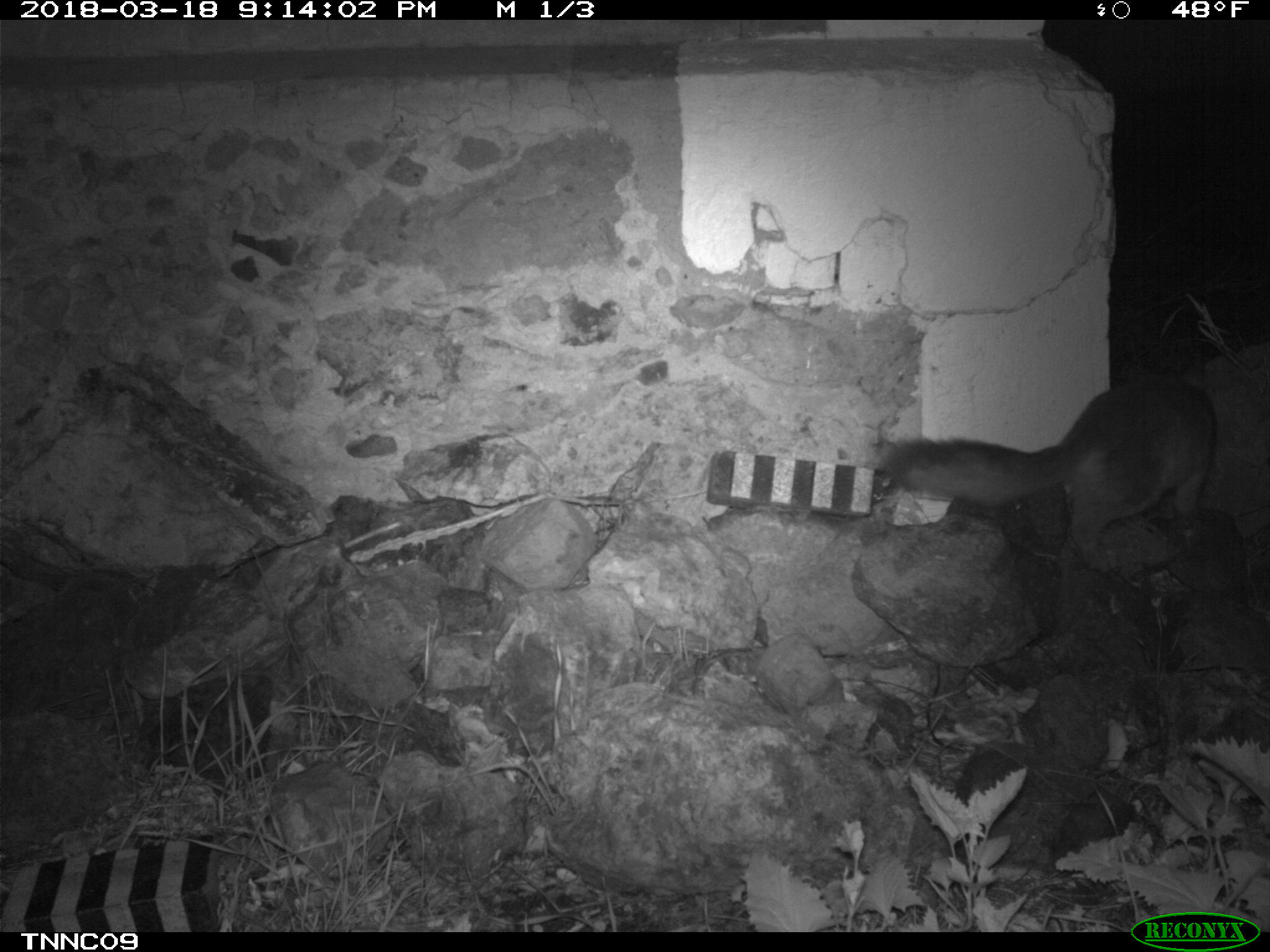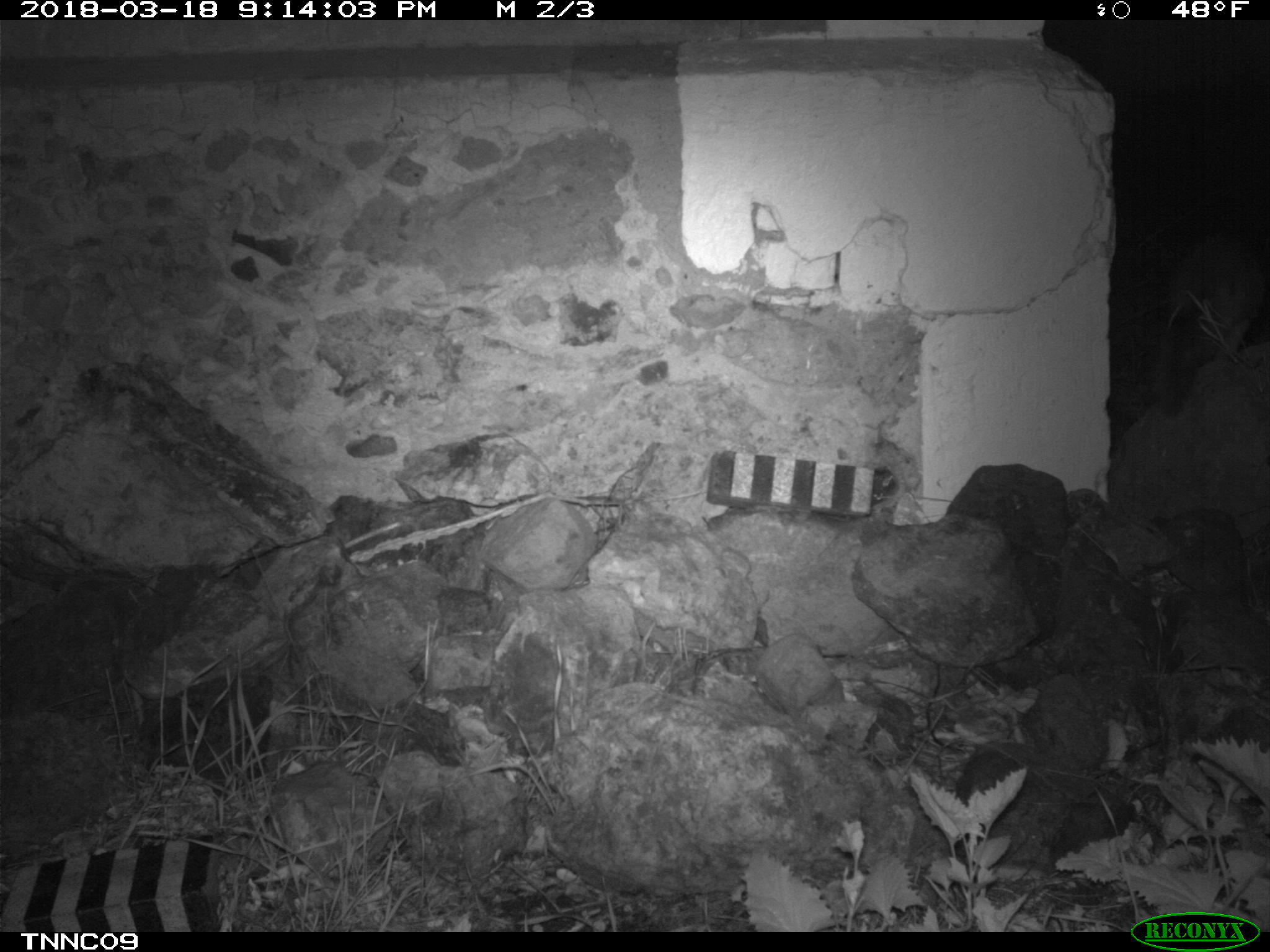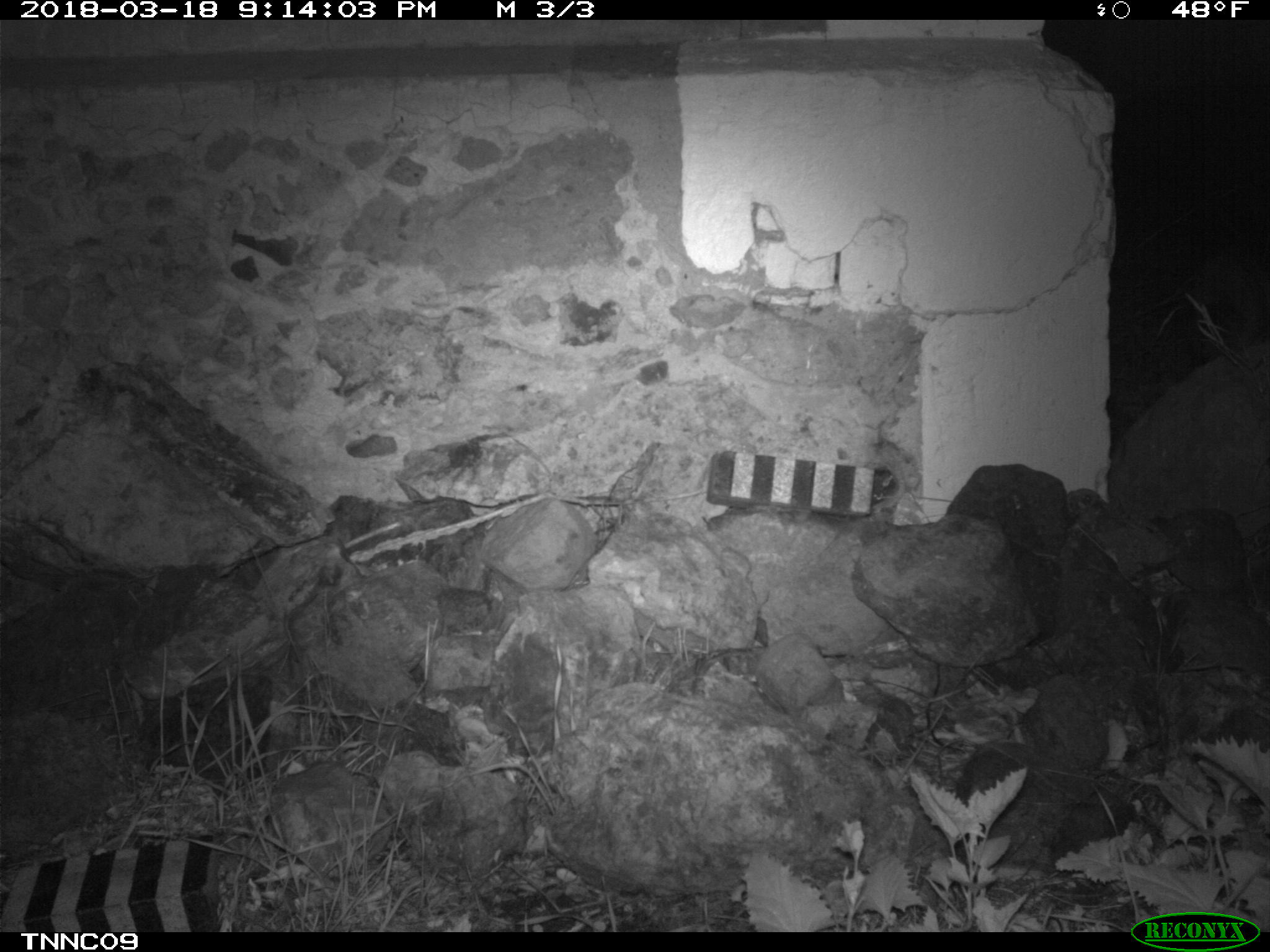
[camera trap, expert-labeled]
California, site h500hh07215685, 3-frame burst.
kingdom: Animalia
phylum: Chordata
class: Mammalia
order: Carnivora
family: Canidae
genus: Urocyon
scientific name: Urocyon littoralis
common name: island fox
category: fox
Fox (island fox) (Urocyon littoralis).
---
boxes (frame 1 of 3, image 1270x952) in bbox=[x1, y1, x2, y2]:
fox: bbox=[883, 375, 1217, 573]